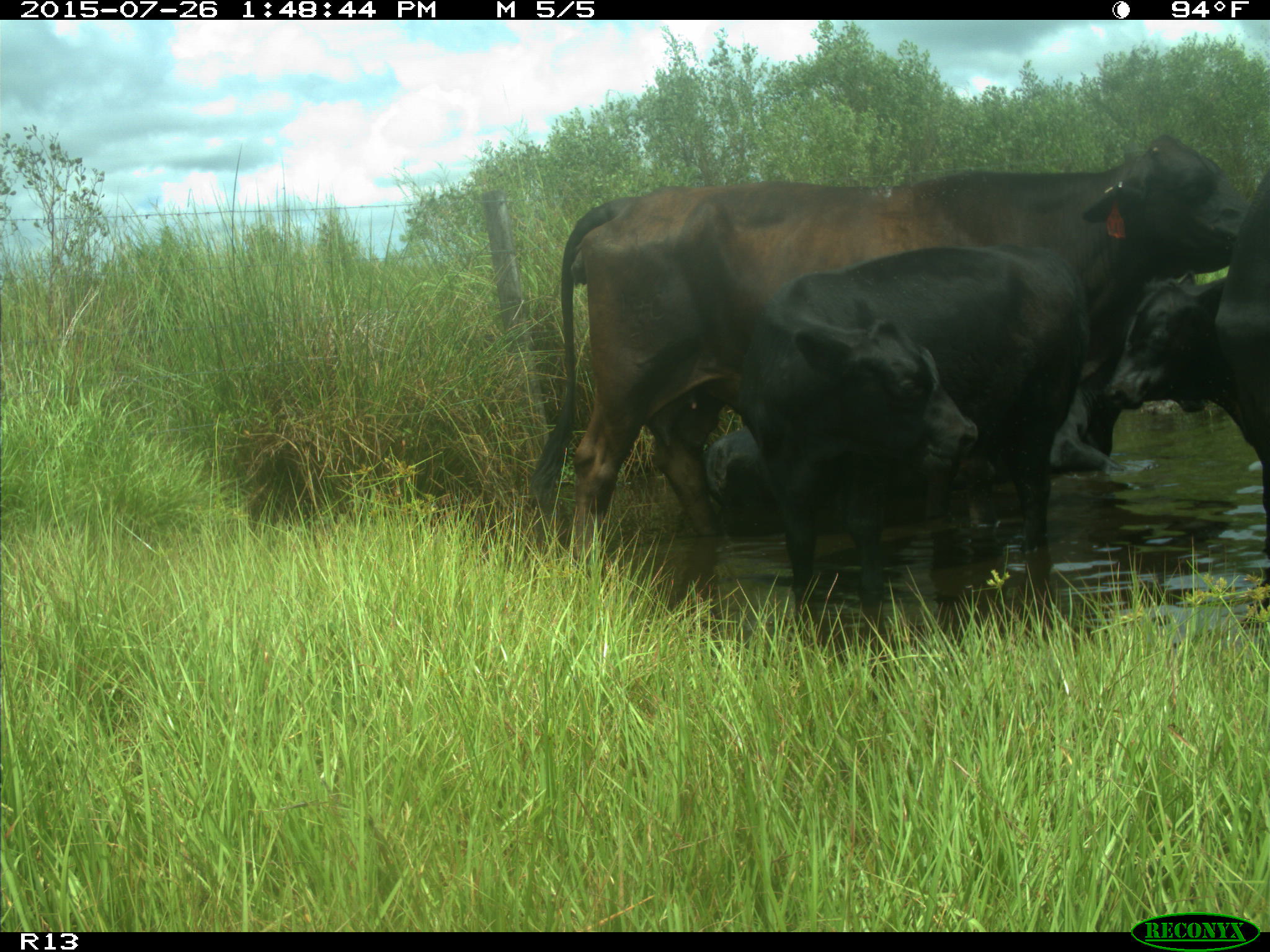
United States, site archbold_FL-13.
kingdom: Animalia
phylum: Chordata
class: Mammalia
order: Artiodactyla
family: Bovidae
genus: Bos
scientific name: Bos taurus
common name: domestic cow